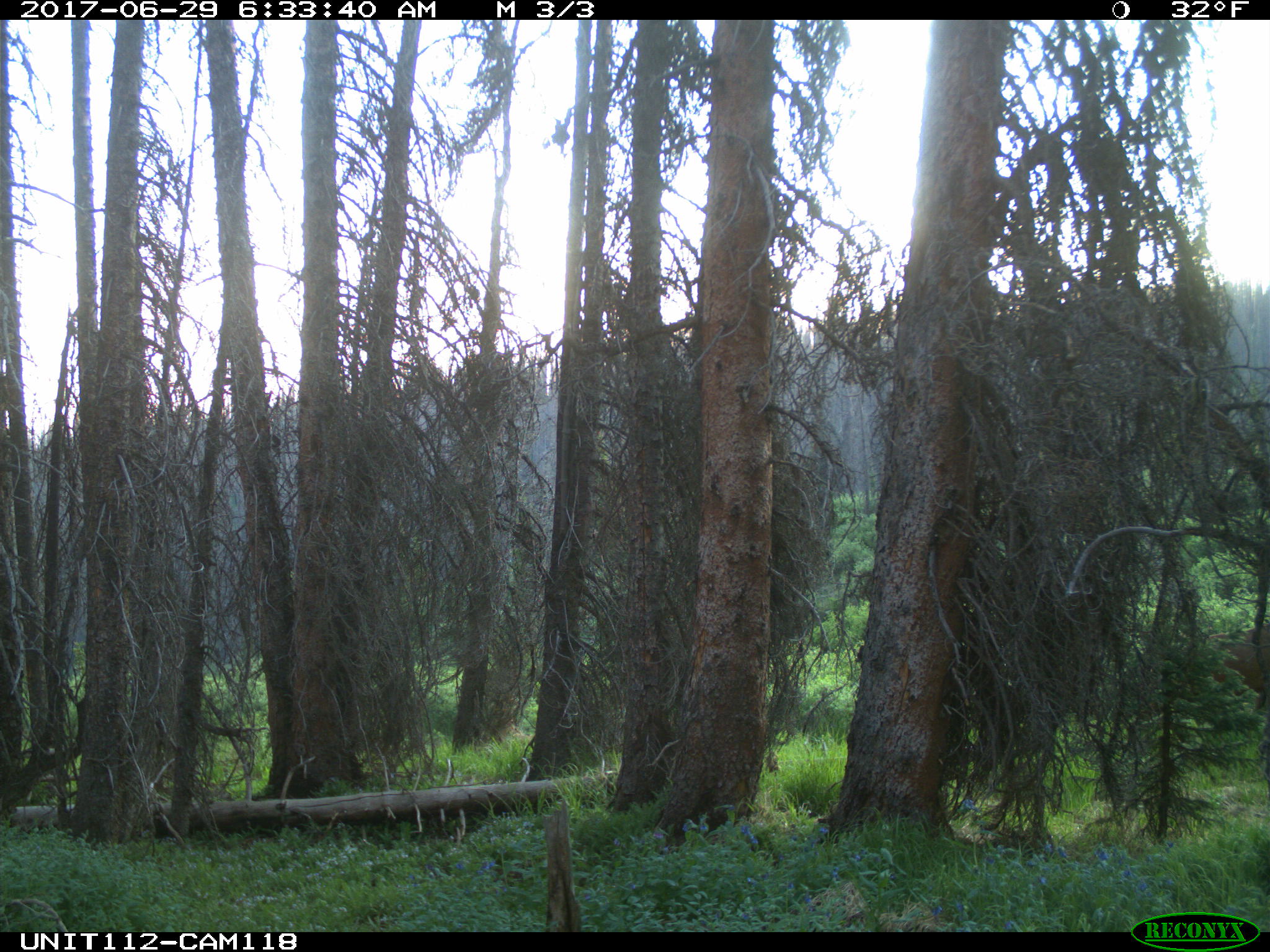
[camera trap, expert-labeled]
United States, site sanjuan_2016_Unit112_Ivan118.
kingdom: Animalia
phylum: Chordata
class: Mammalia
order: Artiodactyla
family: Cervidae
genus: Cervus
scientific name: Cervus elaphus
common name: red deer